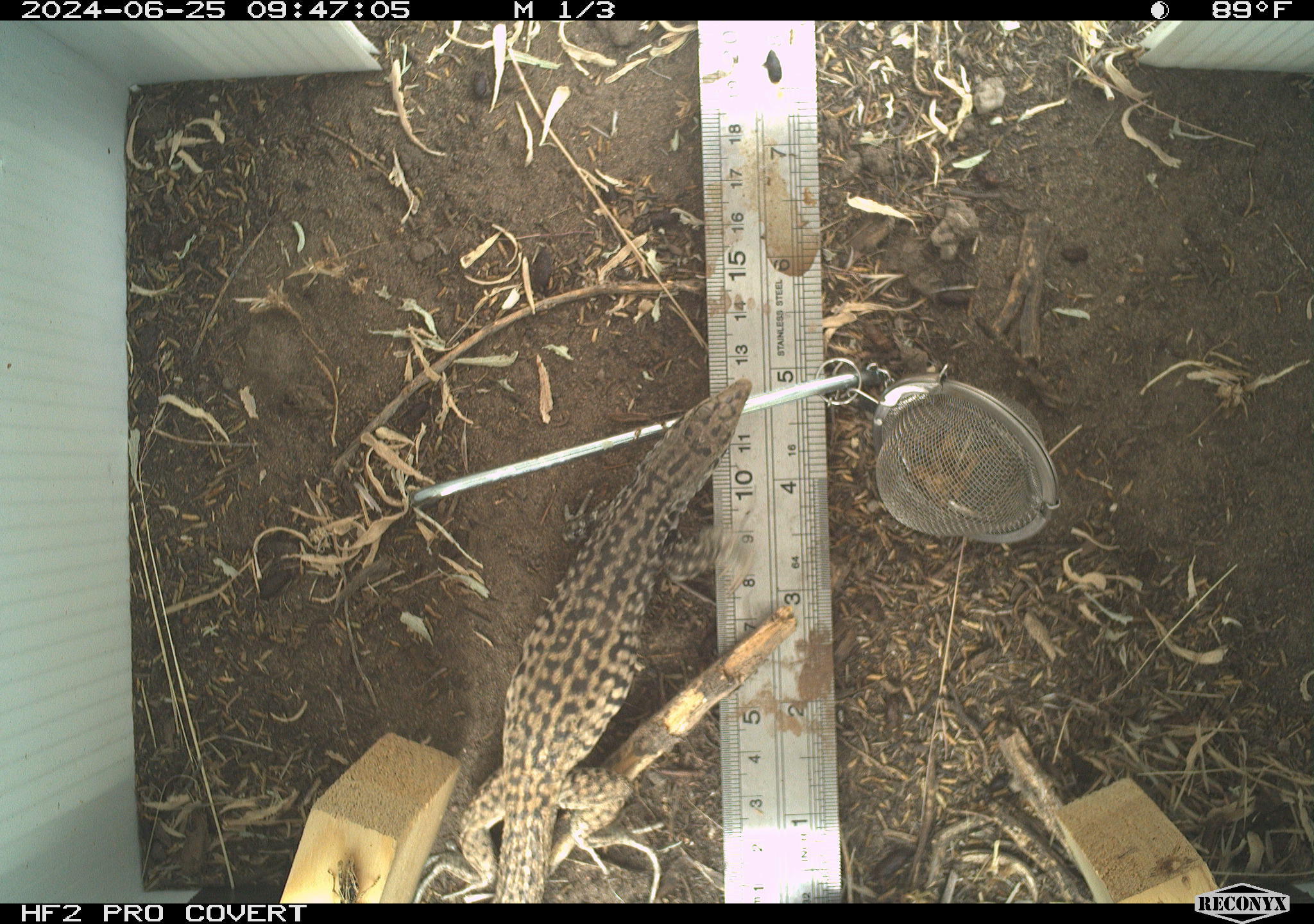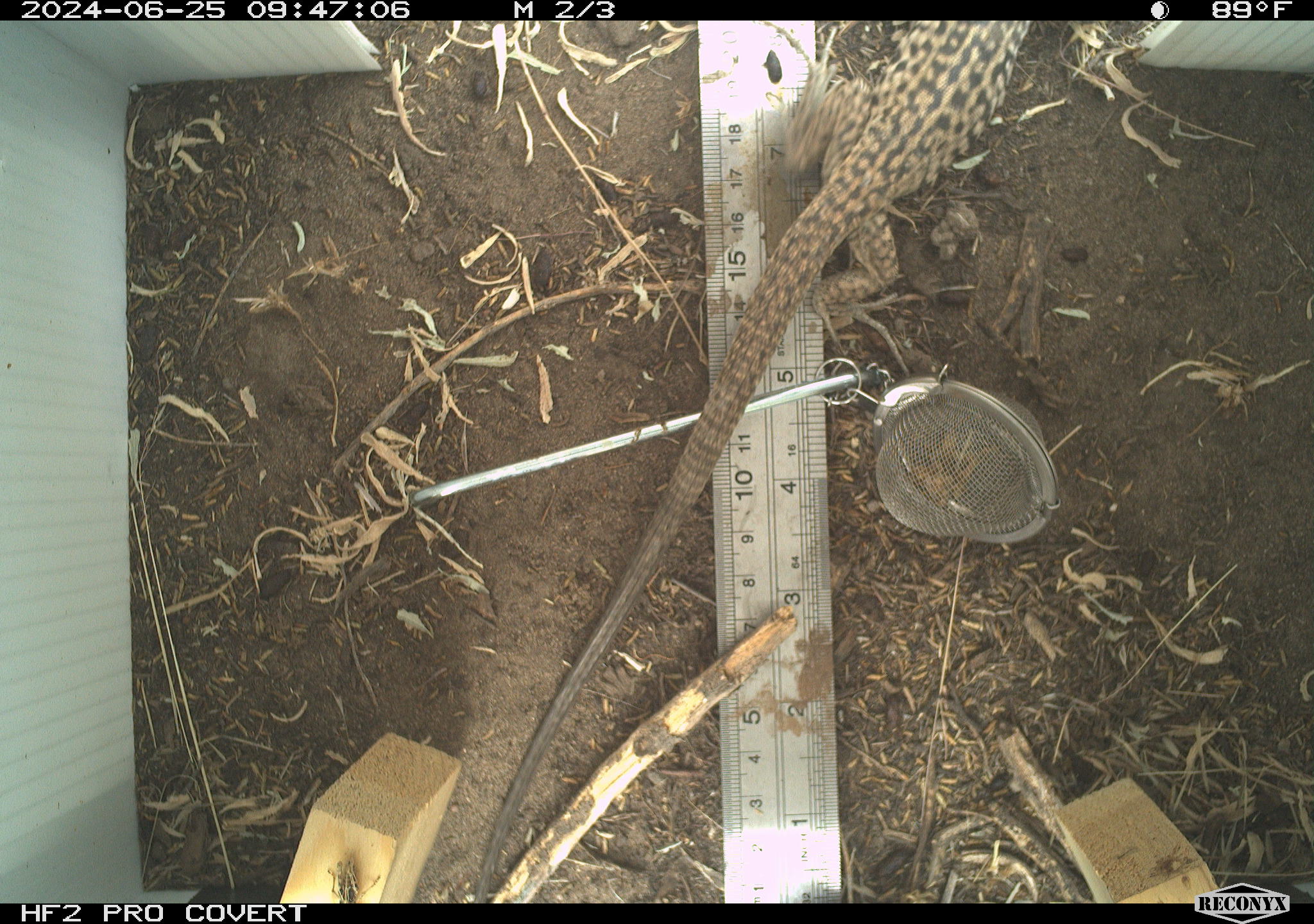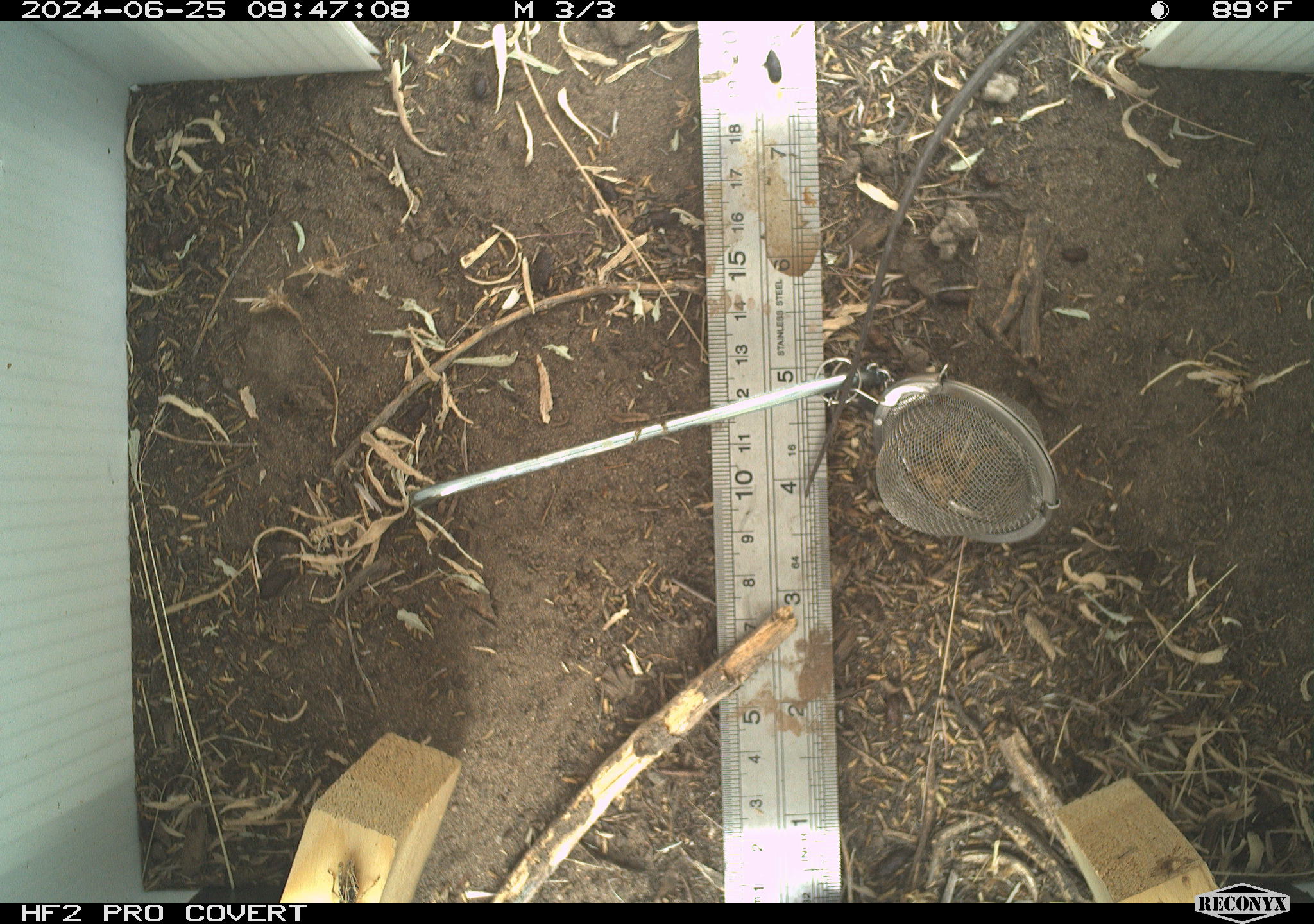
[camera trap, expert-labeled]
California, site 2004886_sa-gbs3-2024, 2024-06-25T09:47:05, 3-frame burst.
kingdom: Animalia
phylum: Chordata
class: Reptilia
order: Squamata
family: Teiidae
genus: Aspidoscelis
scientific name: Aspidoscelis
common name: whiptail lizards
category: aspidoscelis species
Aspidoscelis species (whiptail lizards) (Aspidoscelis).